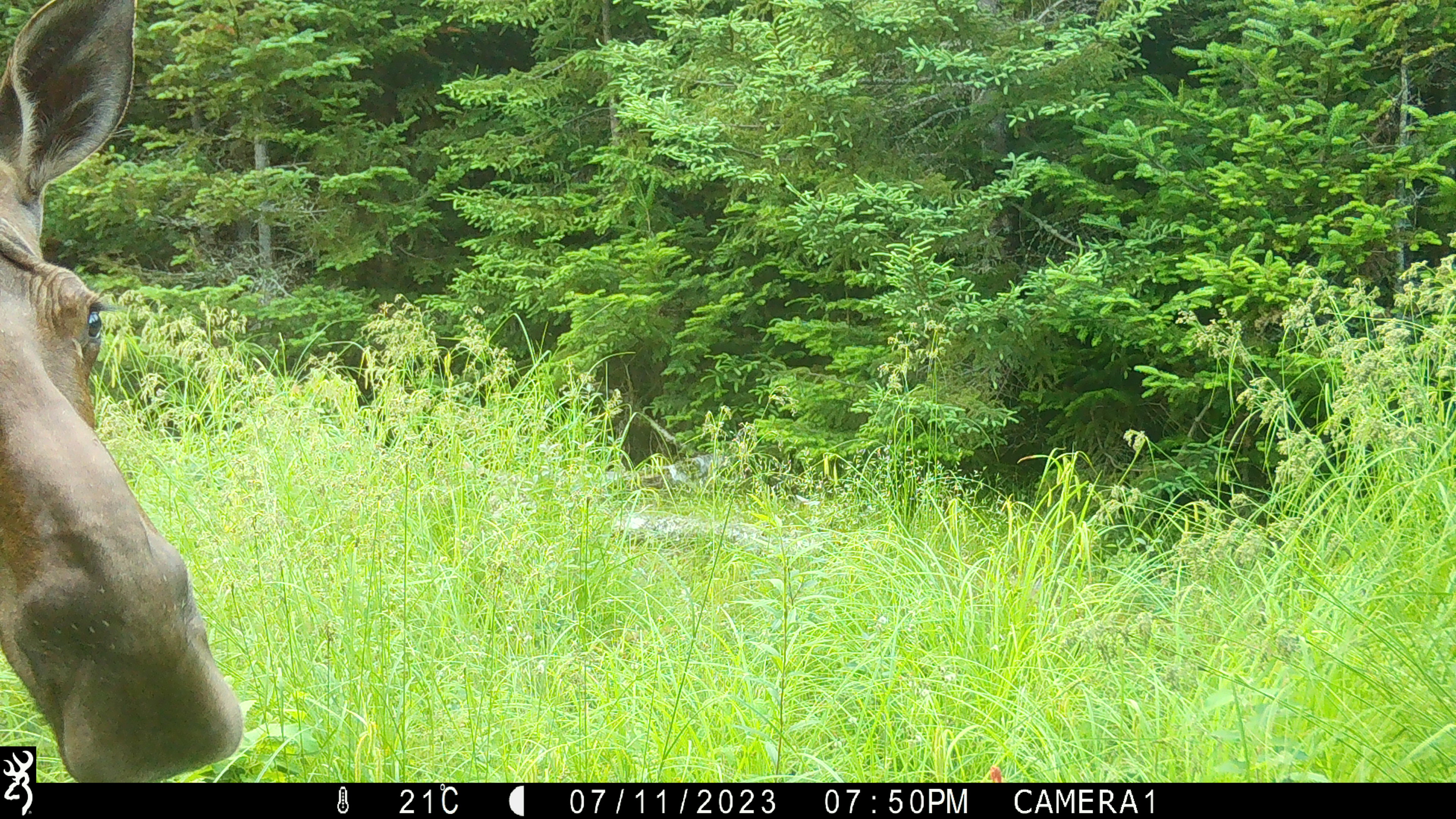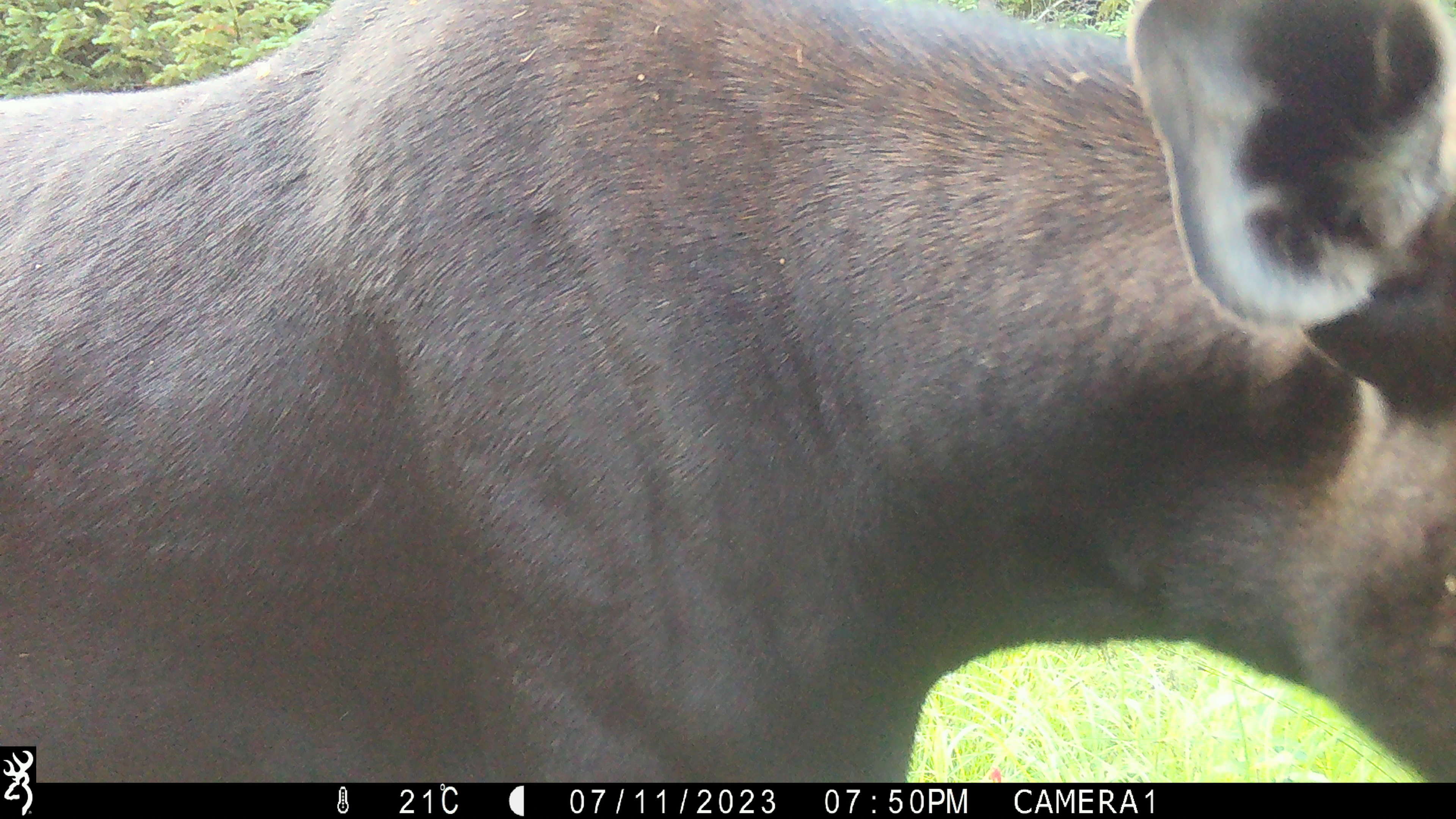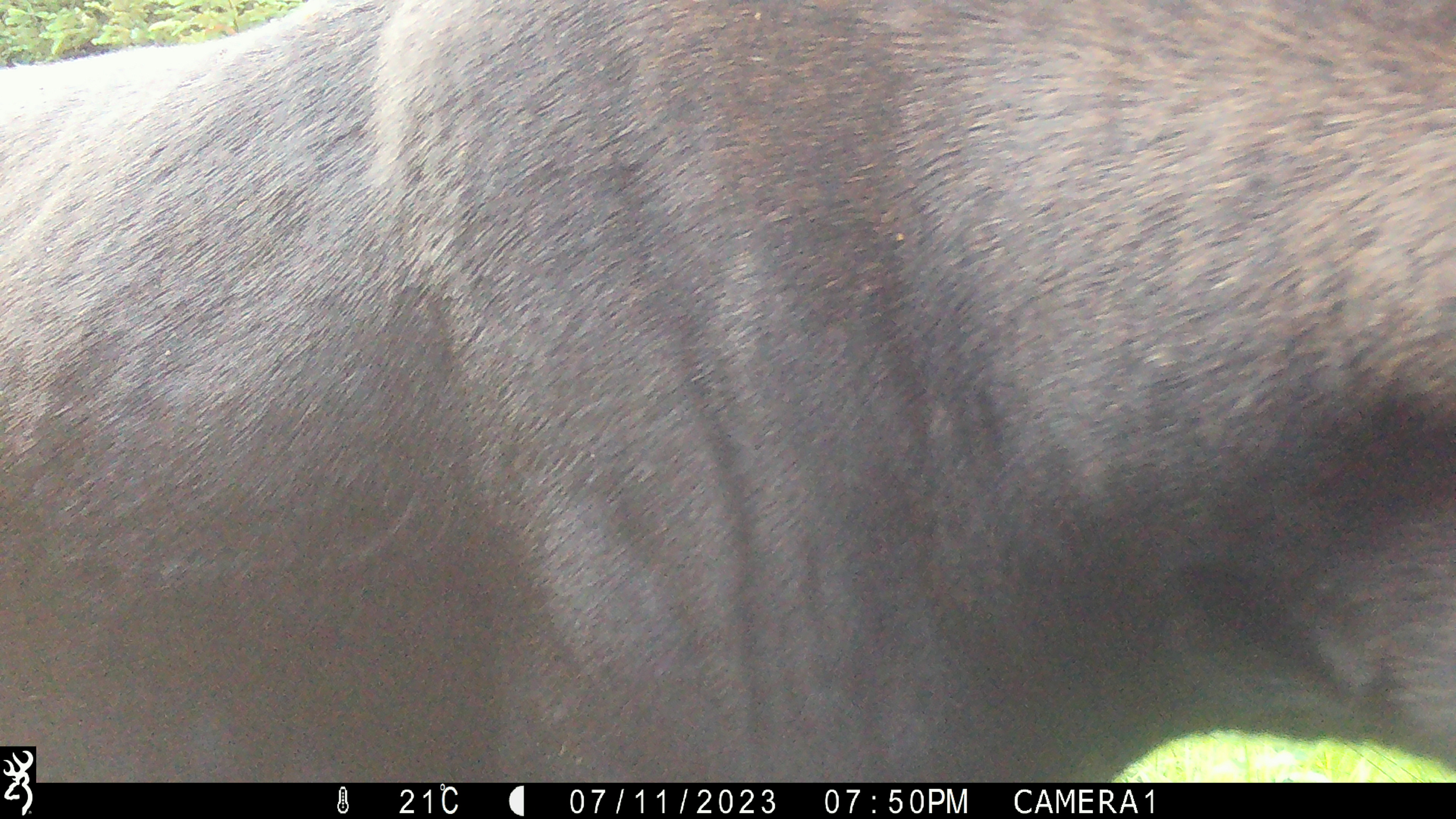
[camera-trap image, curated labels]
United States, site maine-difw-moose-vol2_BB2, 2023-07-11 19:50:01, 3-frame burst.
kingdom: Animalia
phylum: Chordata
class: Mammalia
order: Artiodactyla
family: Cervidae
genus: Alces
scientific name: Alces alces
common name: moose